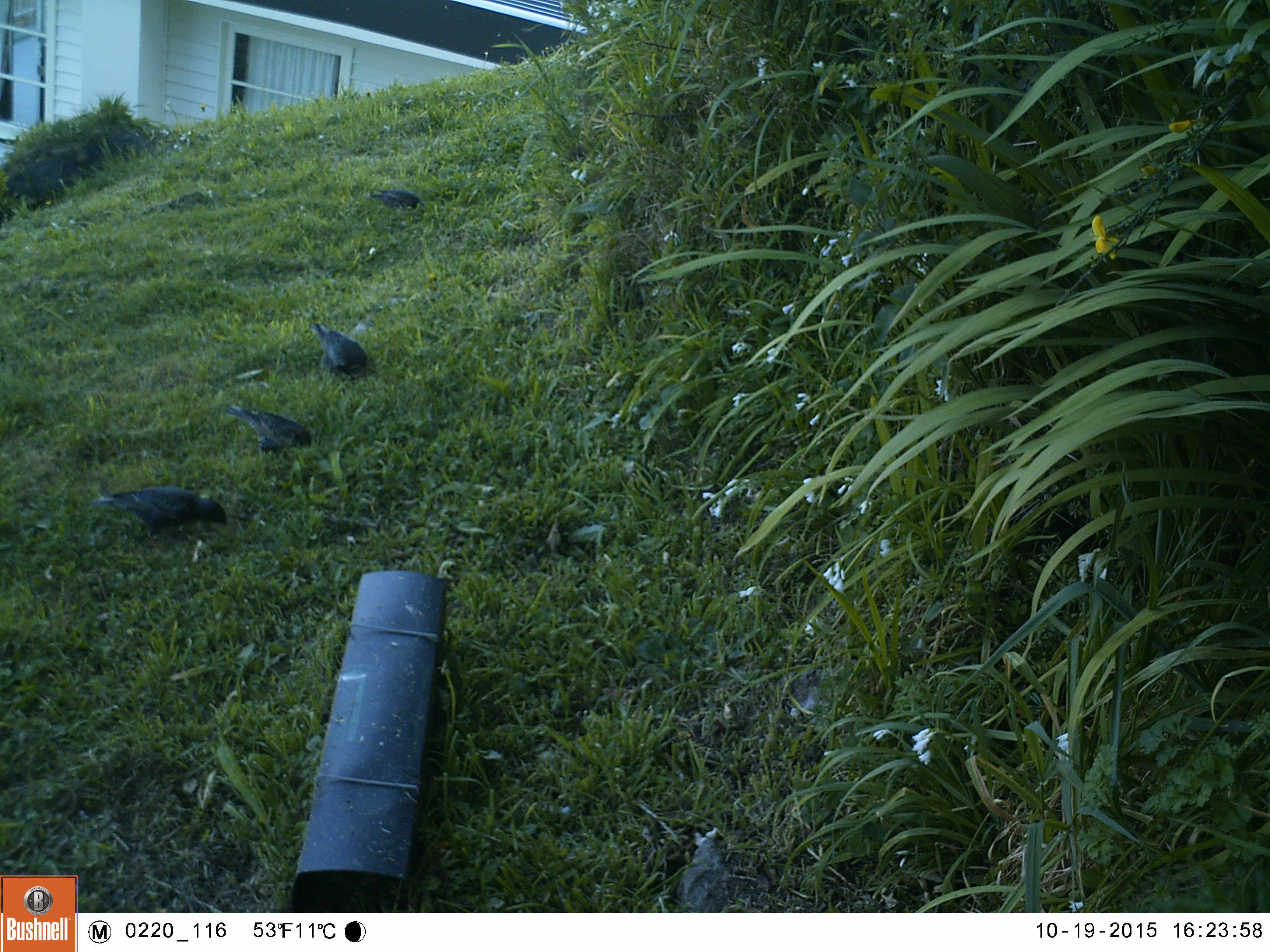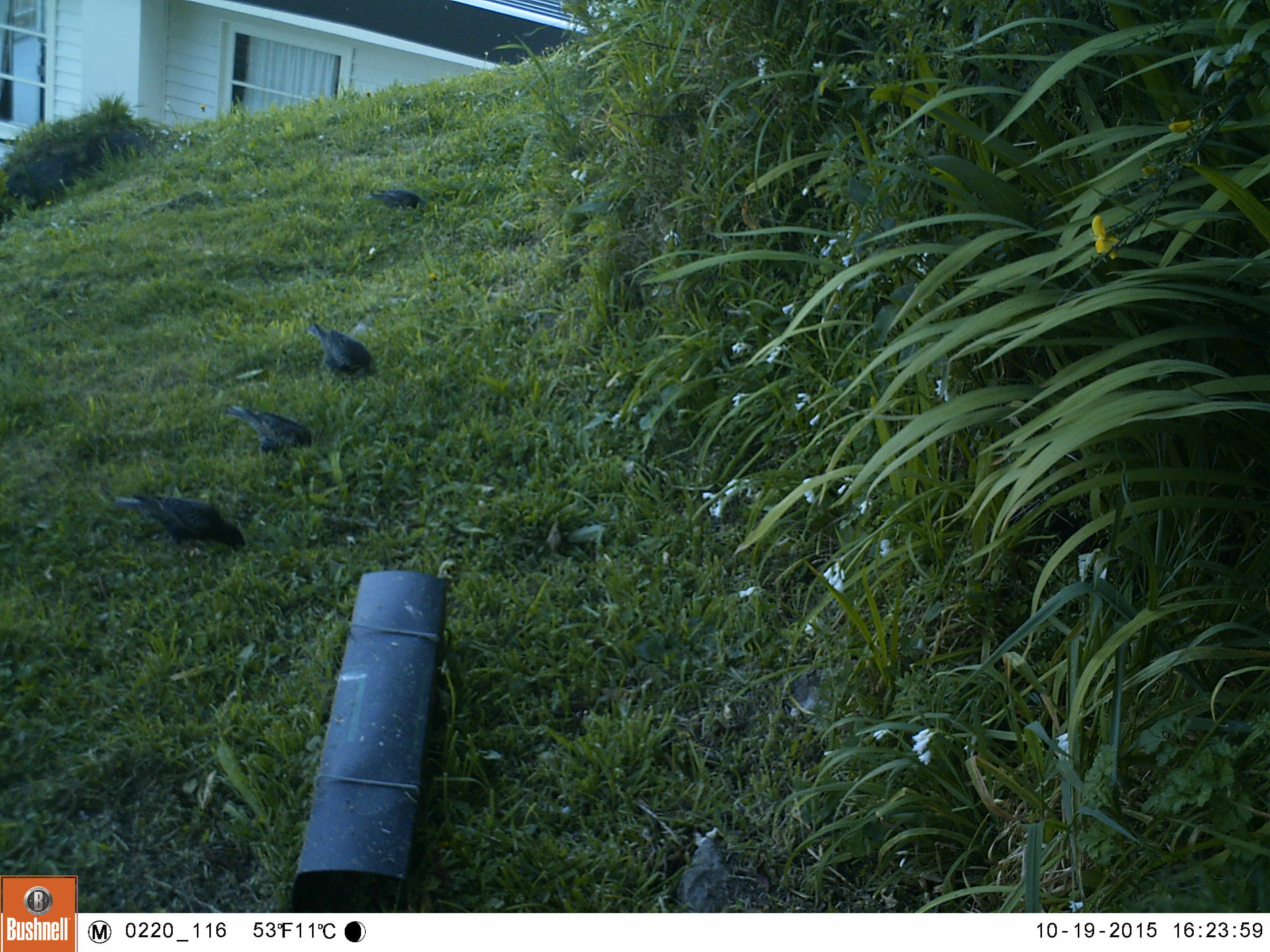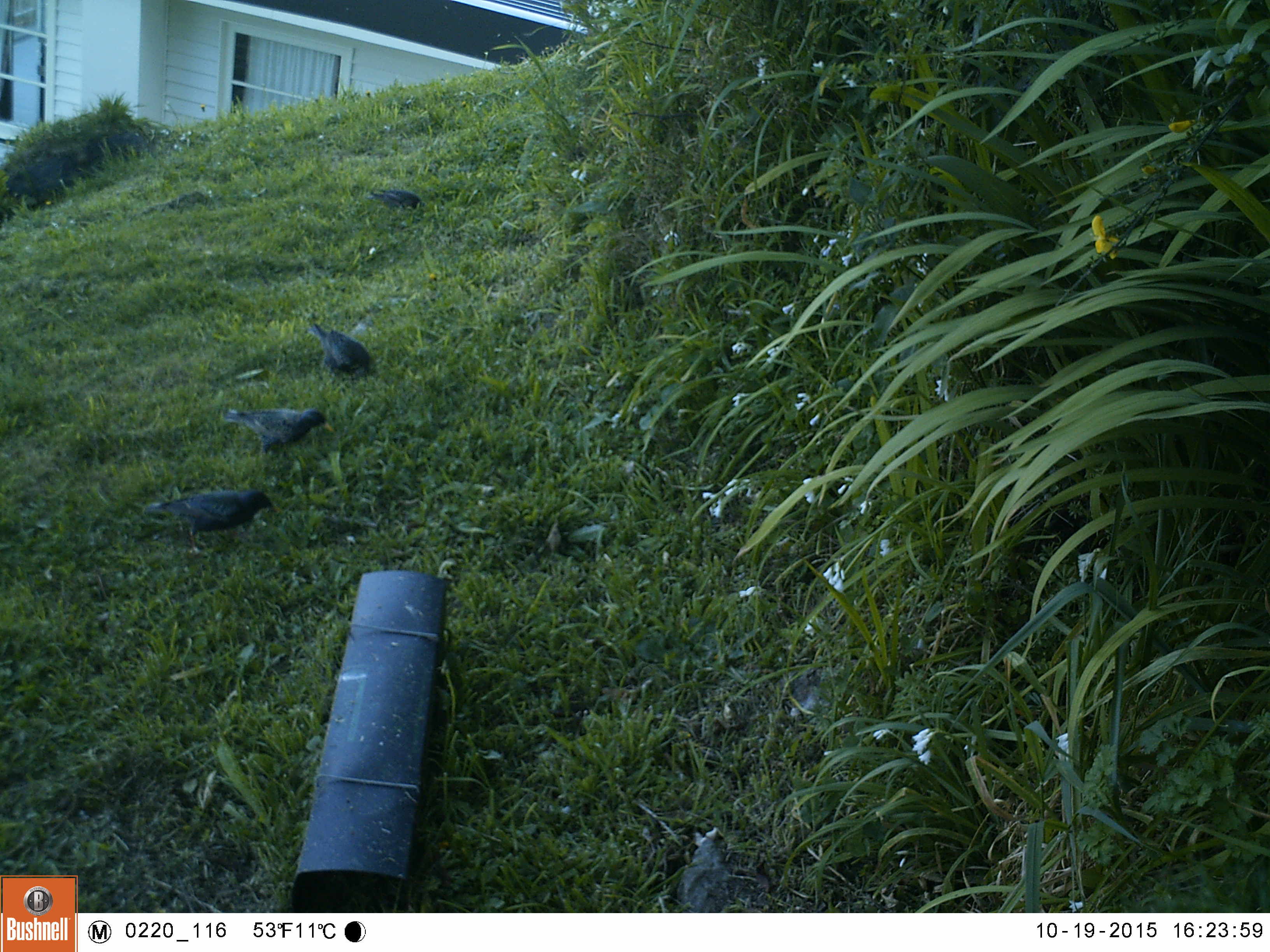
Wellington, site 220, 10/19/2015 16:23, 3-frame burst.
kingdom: Animalia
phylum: Chordata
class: Aves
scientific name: Aves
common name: bird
Bird (Aves).